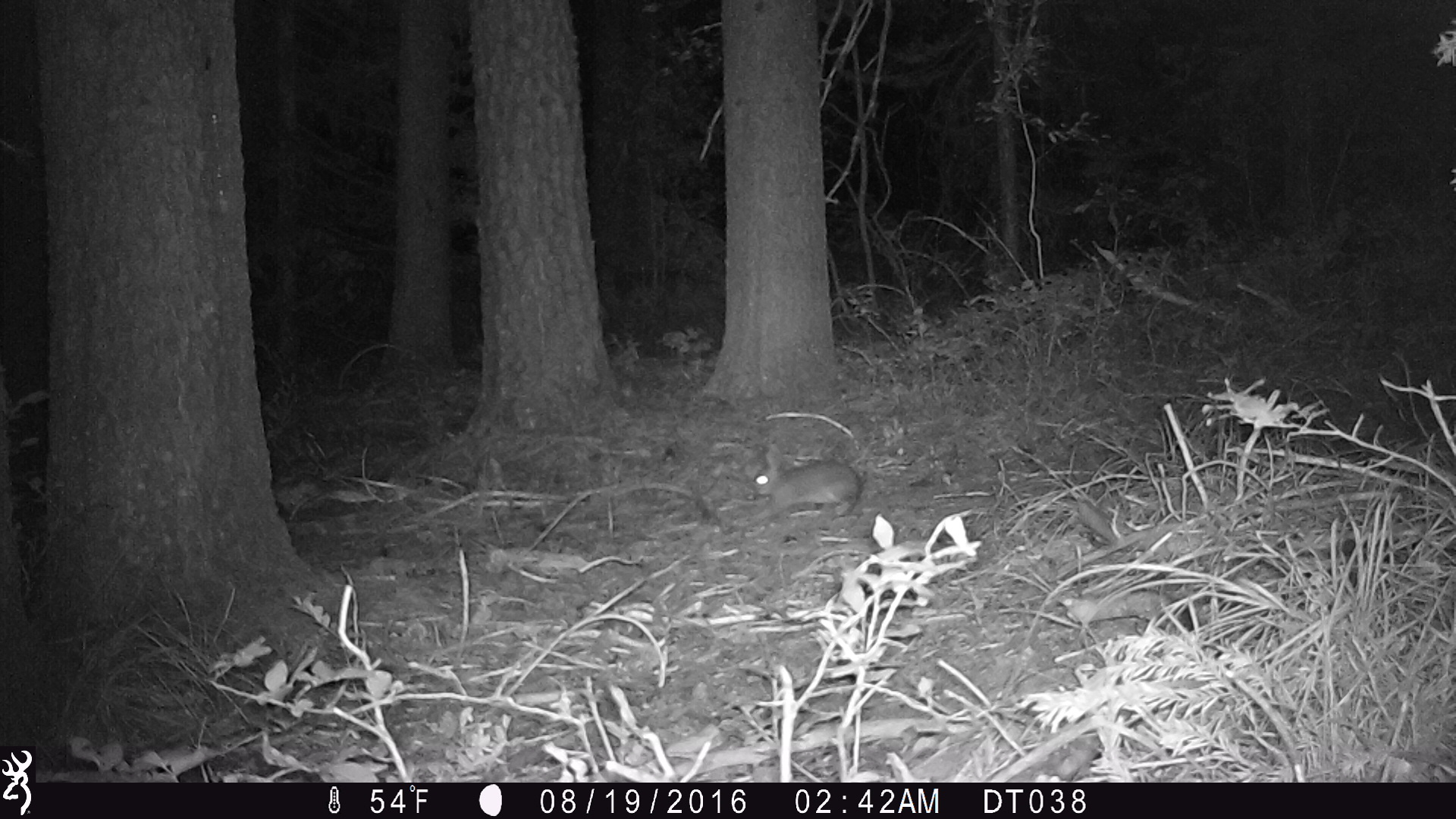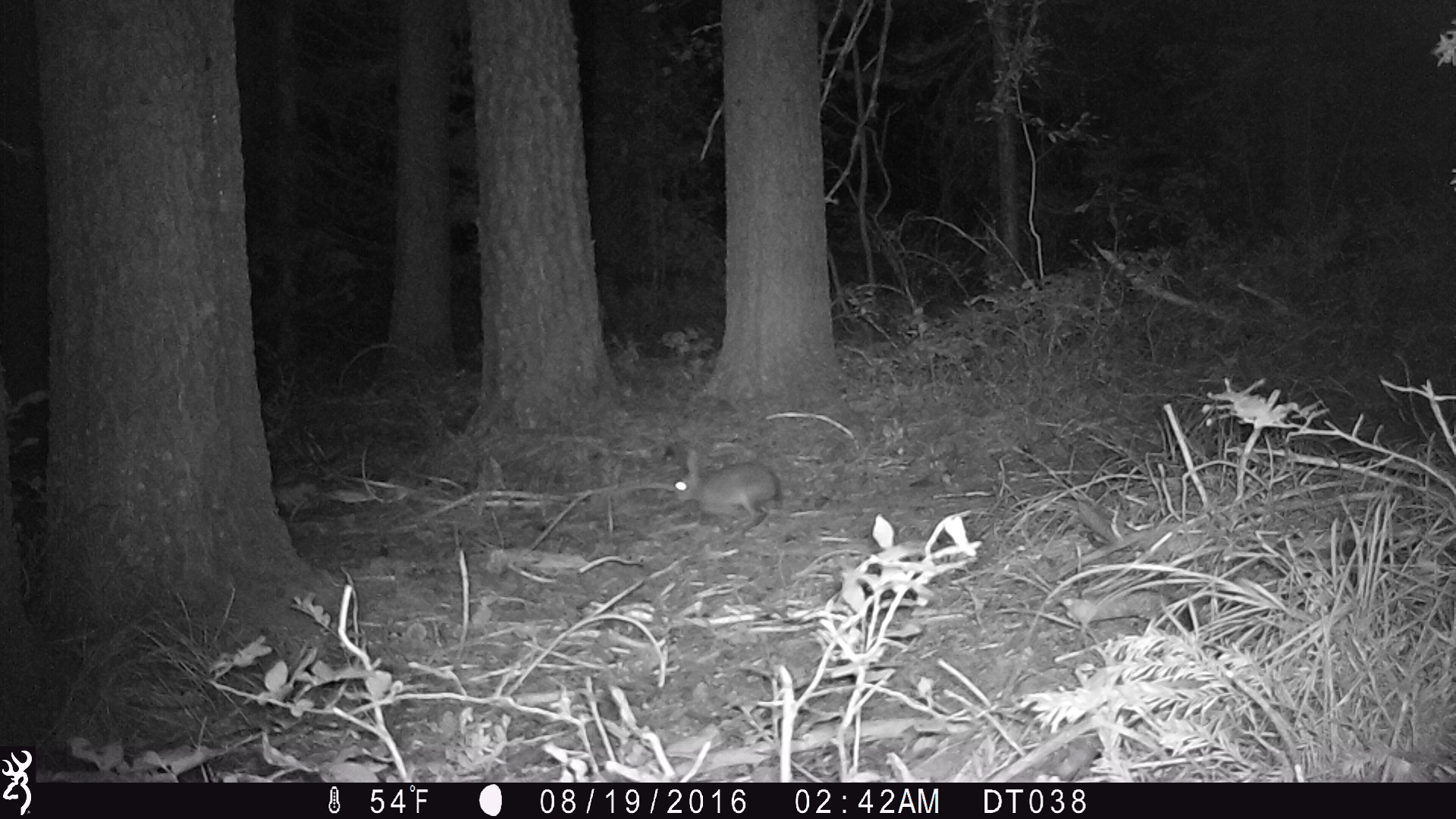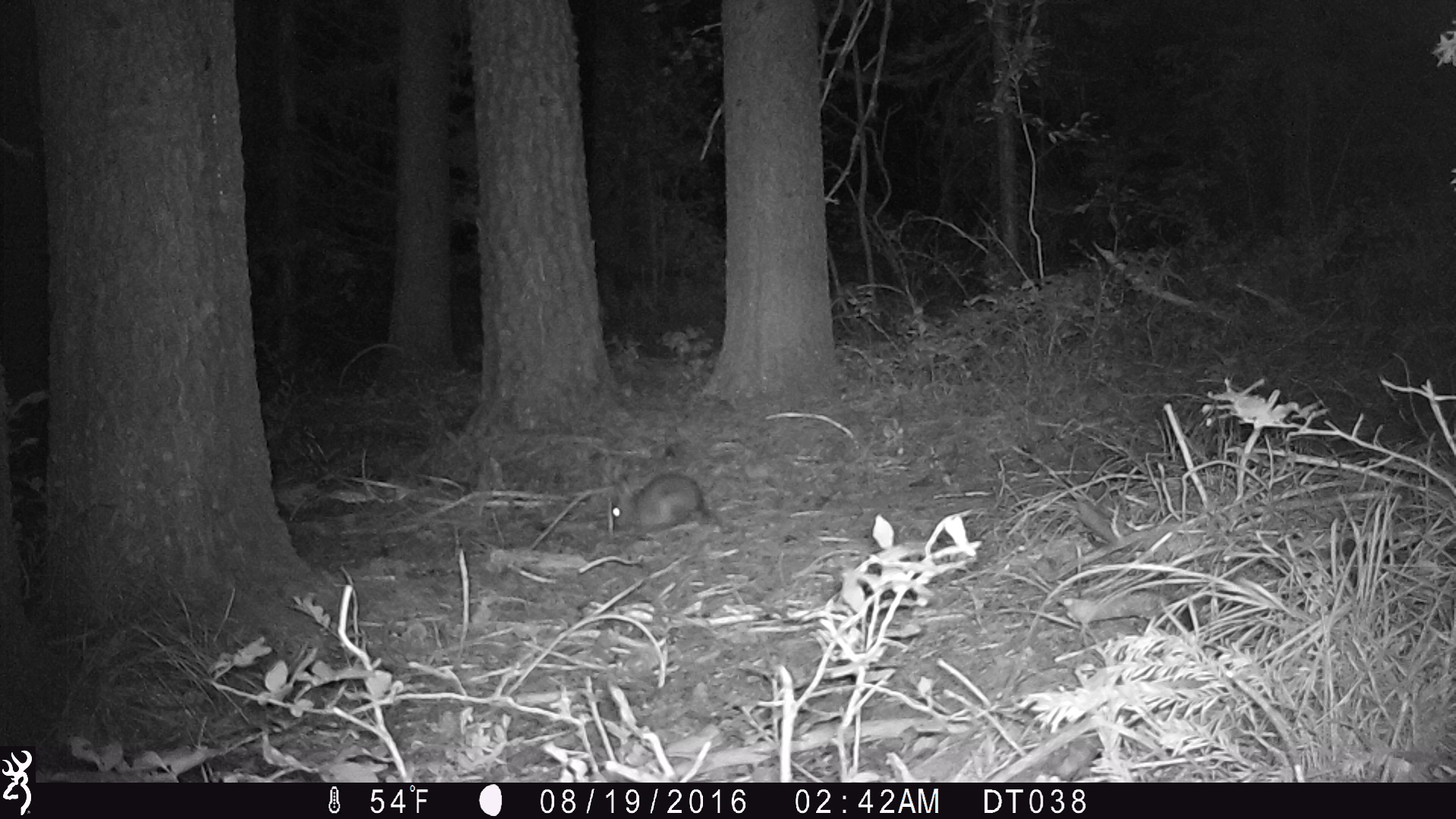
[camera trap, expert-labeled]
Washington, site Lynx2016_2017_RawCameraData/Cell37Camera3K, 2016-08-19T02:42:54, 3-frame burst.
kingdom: Animalia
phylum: Chordata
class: Mammalia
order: Lagomorpha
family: Leporidae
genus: Lepus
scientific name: Lepus americanus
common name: snowshoe hare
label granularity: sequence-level